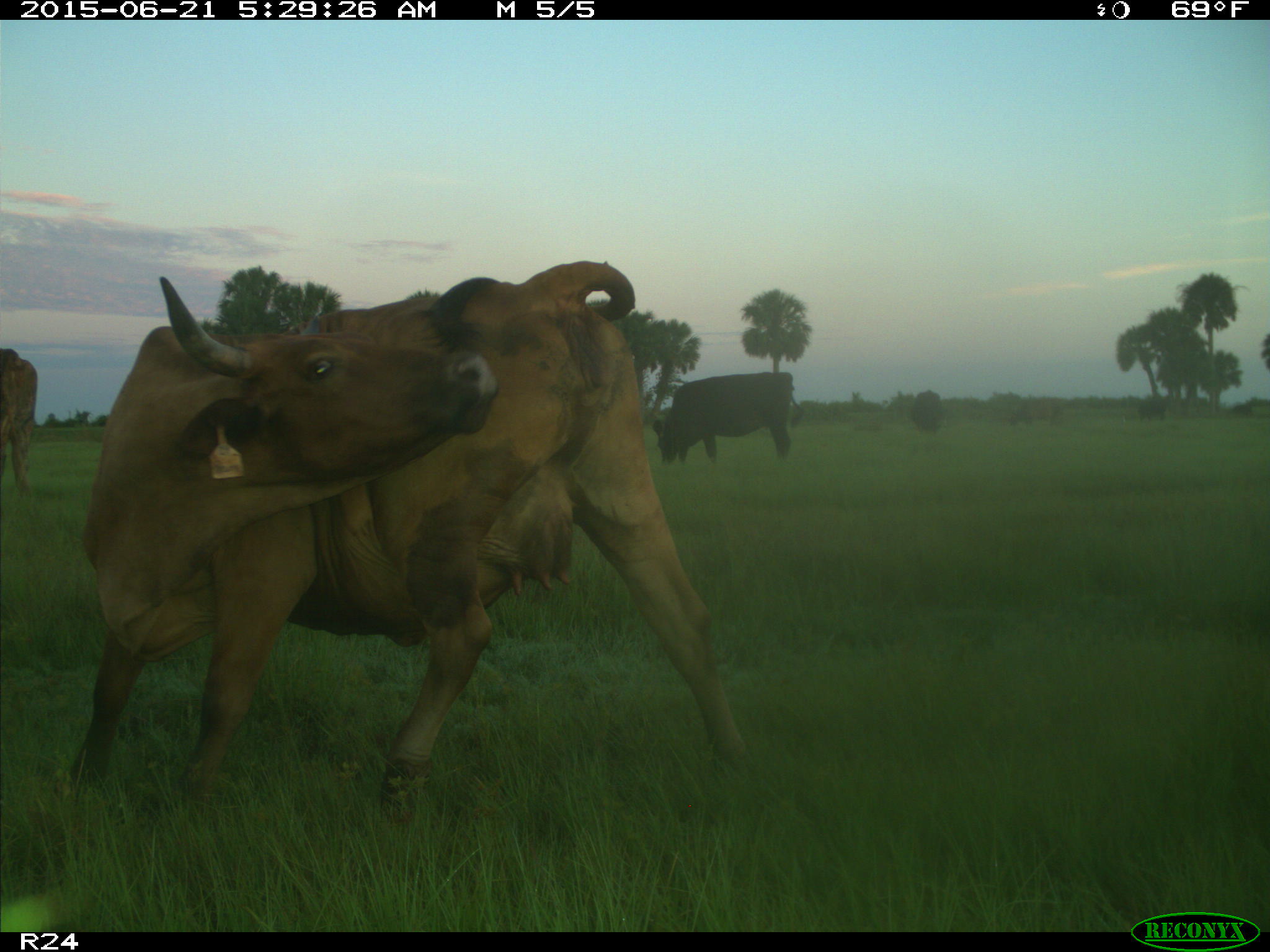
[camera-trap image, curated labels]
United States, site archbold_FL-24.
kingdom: Animalia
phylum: Chordata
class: Mammalia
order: Artiodactyla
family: Bovidae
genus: Bos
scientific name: Bos taurus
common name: domestic cow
Bos taurus (domestic cow).